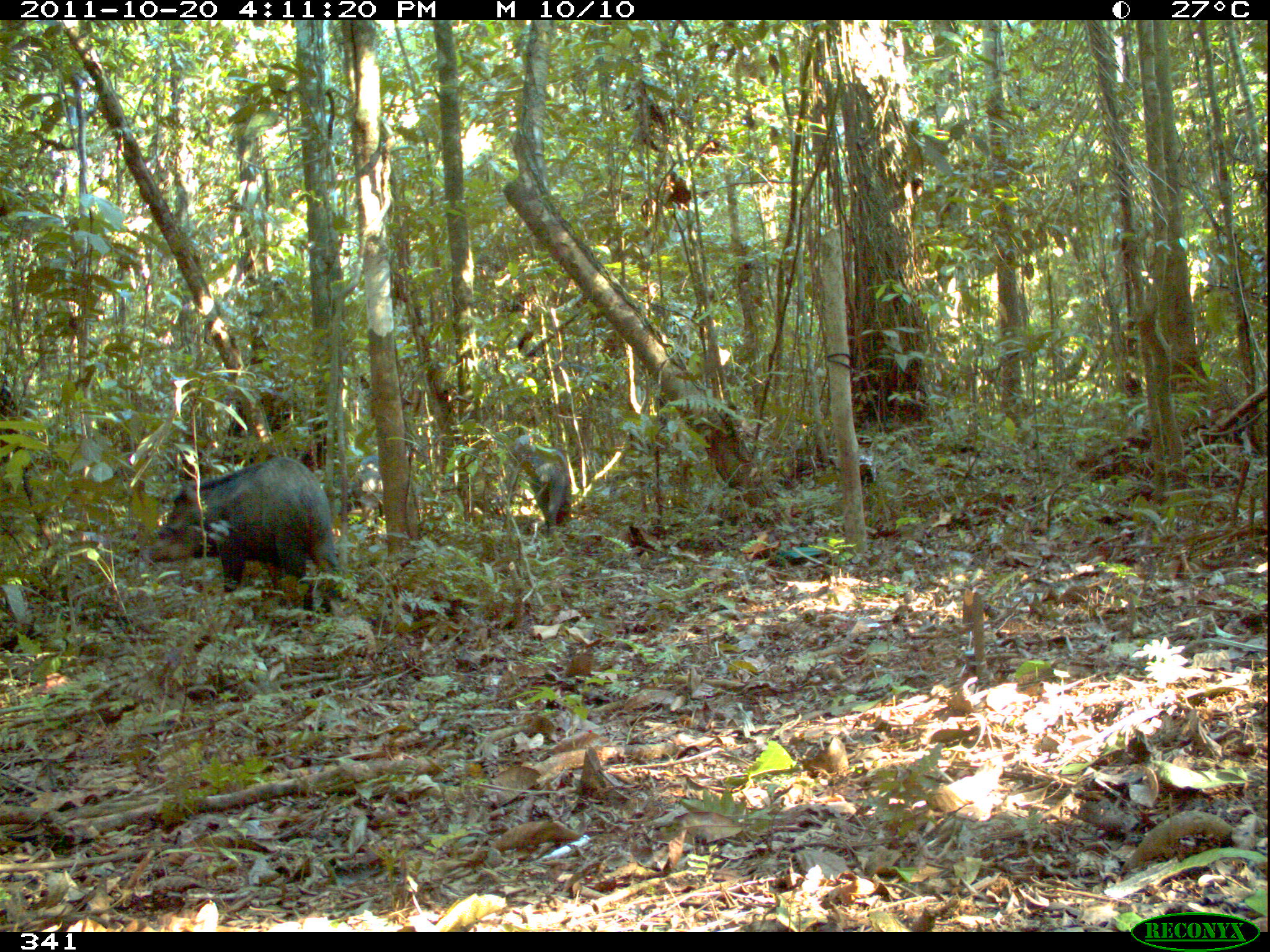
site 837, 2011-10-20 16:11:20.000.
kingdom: Animalia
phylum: Chordata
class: Mammalia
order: Artiodactyla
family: Tayassuidae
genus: Tayassu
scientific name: Tayassu pecari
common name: white-lipped peccary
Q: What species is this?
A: Tayassu pecari (white-lipped peccary).